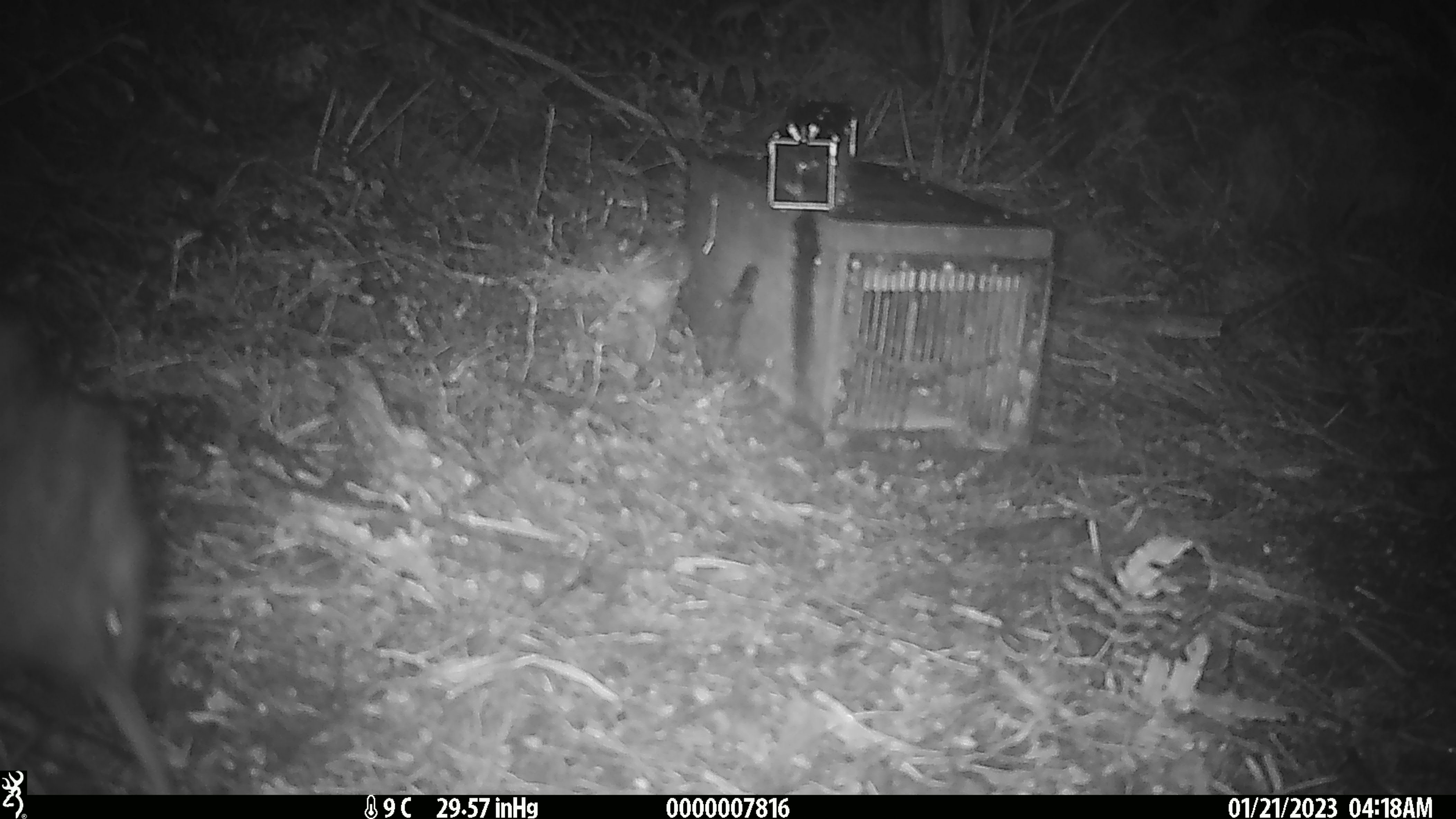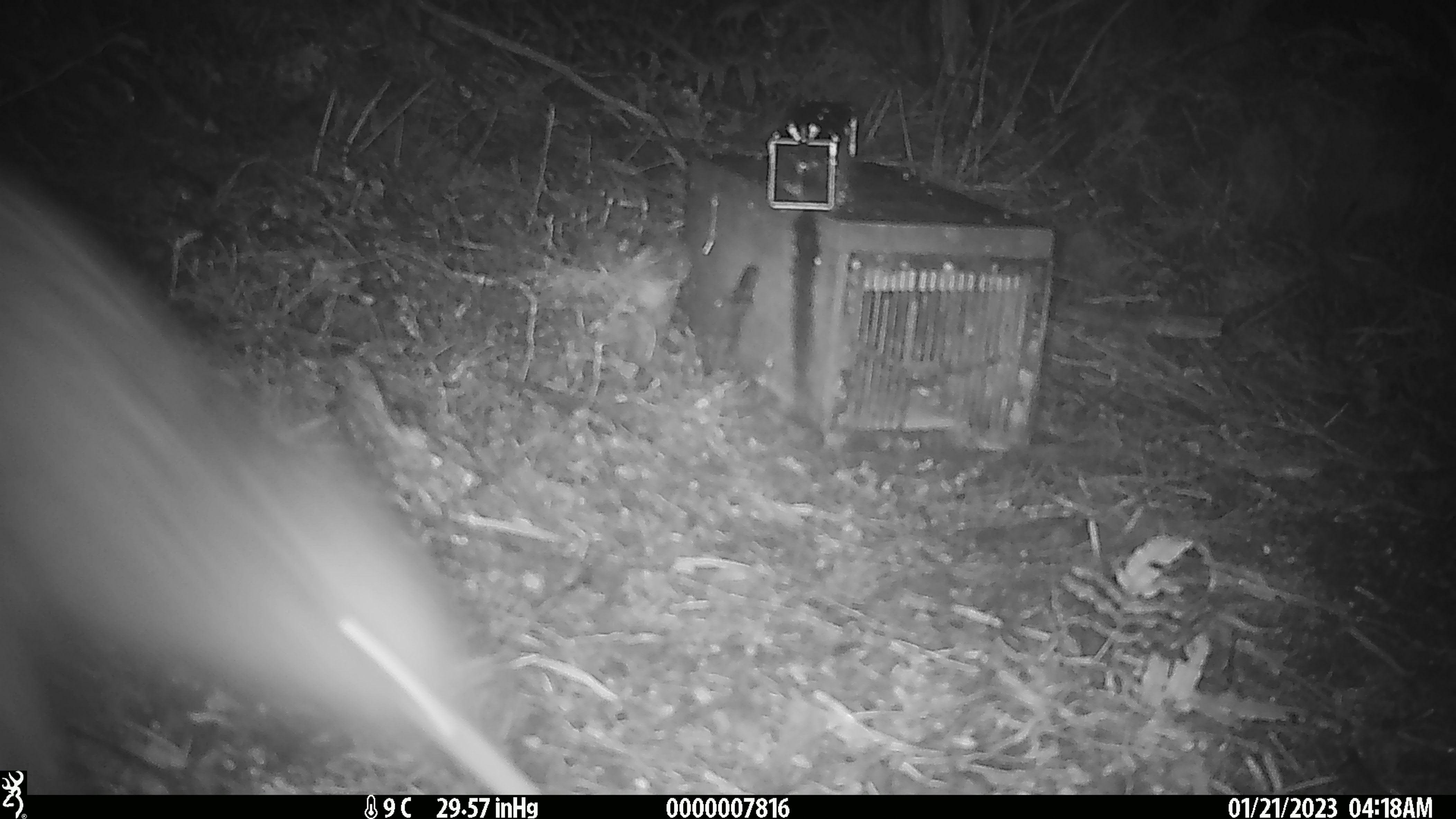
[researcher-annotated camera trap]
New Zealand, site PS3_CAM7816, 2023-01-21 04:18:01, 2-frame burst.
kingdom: Animalia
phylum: Chordata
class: Aves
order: Apterygiformes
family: Apterygidae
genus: Apteryx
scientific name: Apteryx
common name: kiwi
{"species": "kiwi (Apteryx)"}